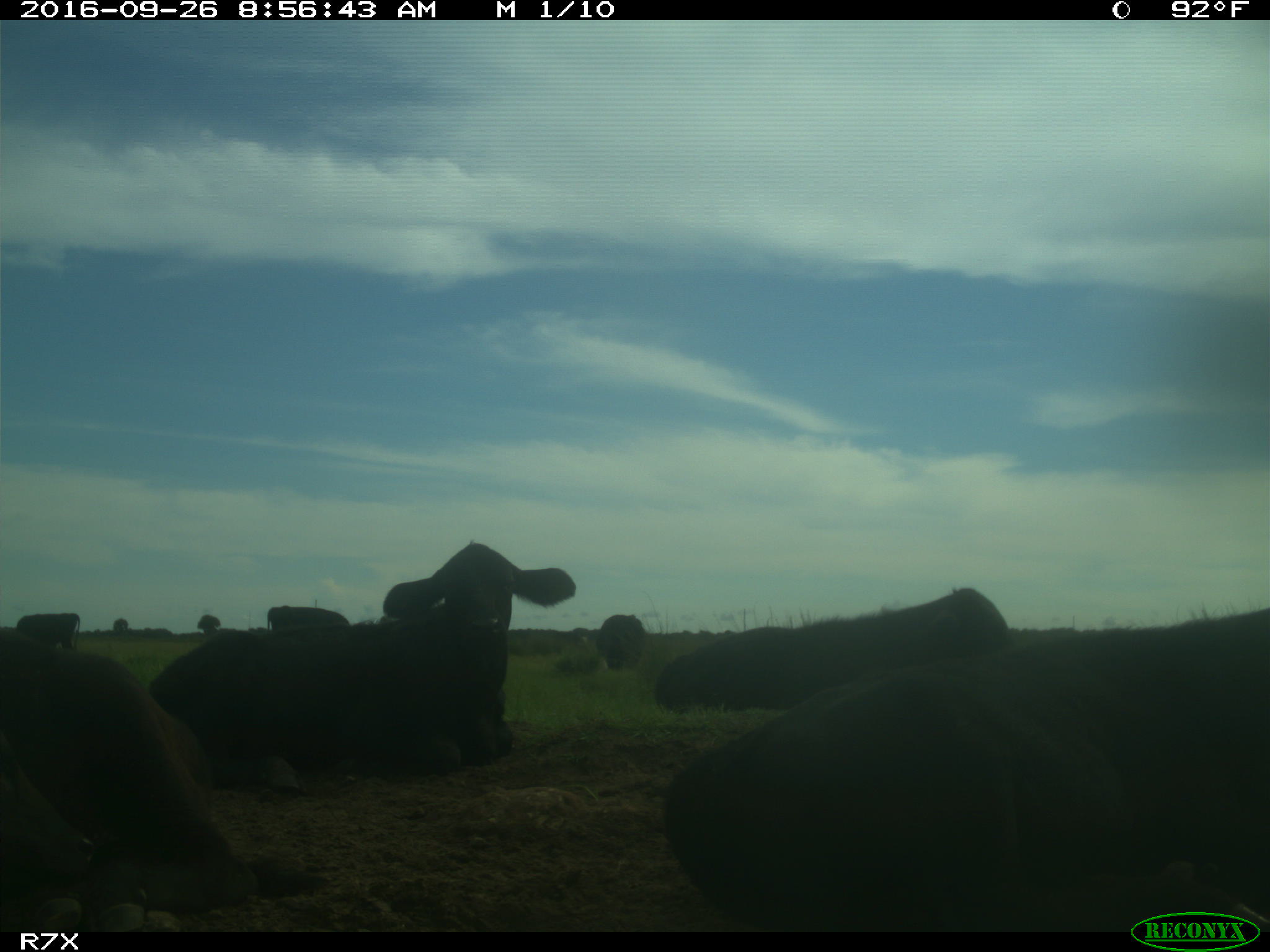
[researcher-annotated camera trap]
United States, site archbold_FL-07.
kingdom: Animalia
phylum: Chordata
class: Mammalia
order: Artiodactyla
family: Bovidae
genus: Bos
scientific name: Bos taurus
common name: domestic cow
Bos taurus (domestic cow).